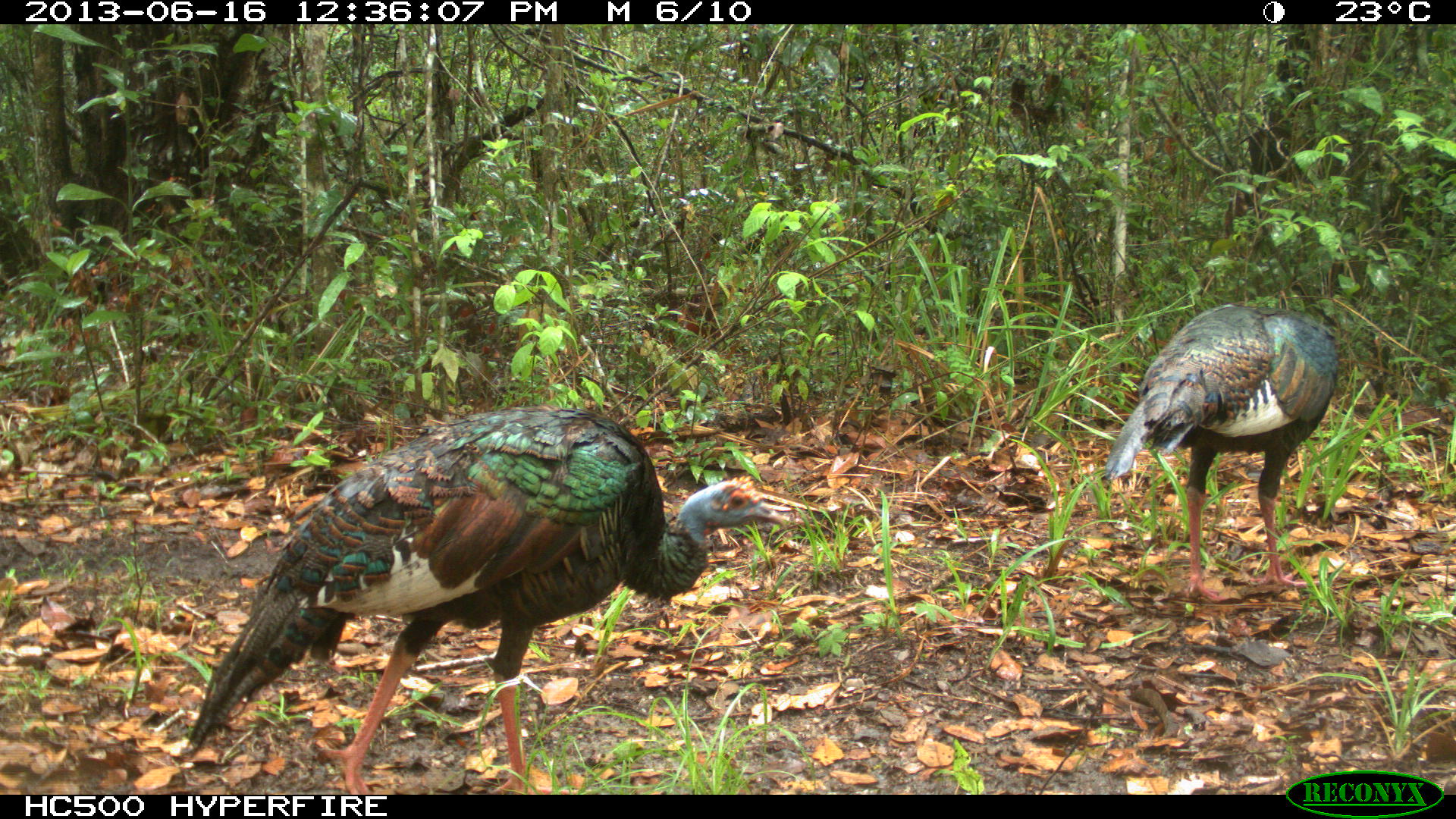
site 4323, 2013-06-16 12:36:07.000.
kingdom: Animalia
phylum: Chordata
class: Aves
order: Galliformes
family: Phasianidae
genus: Meleagris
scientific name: Meleagris ocellata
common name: ocellated turkey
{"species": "Meleagris ocellata (ocellated turkey)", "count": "2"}